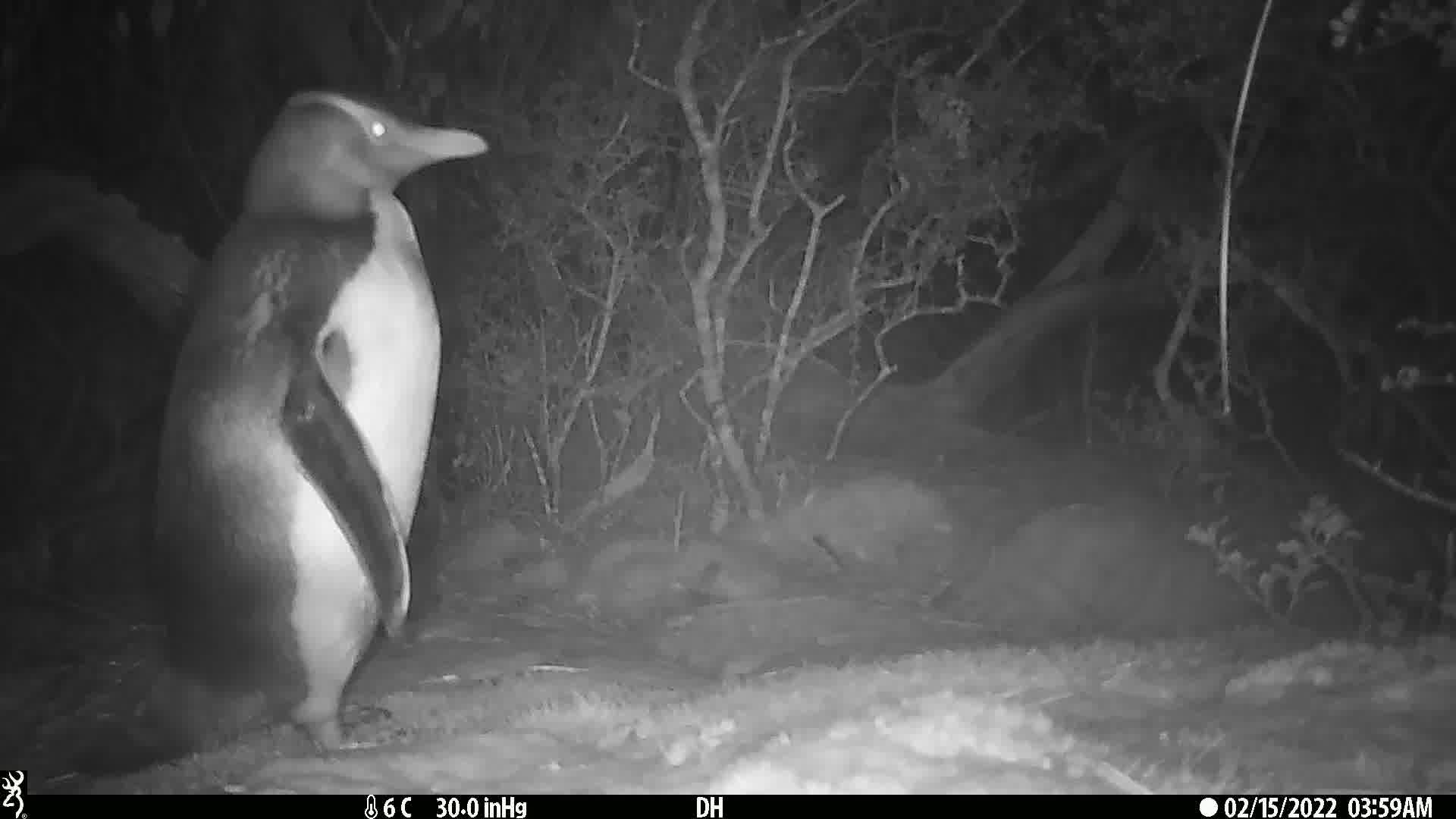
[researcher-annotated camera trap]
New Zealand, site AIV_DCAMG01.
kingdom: Animalia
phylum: Chordata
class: Aves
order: Sphenisciformes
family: Spheniscidae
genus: Megadyptes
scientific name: Megadyptes antipodes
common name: yellow-eyed penguin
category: yellow eyed penguin